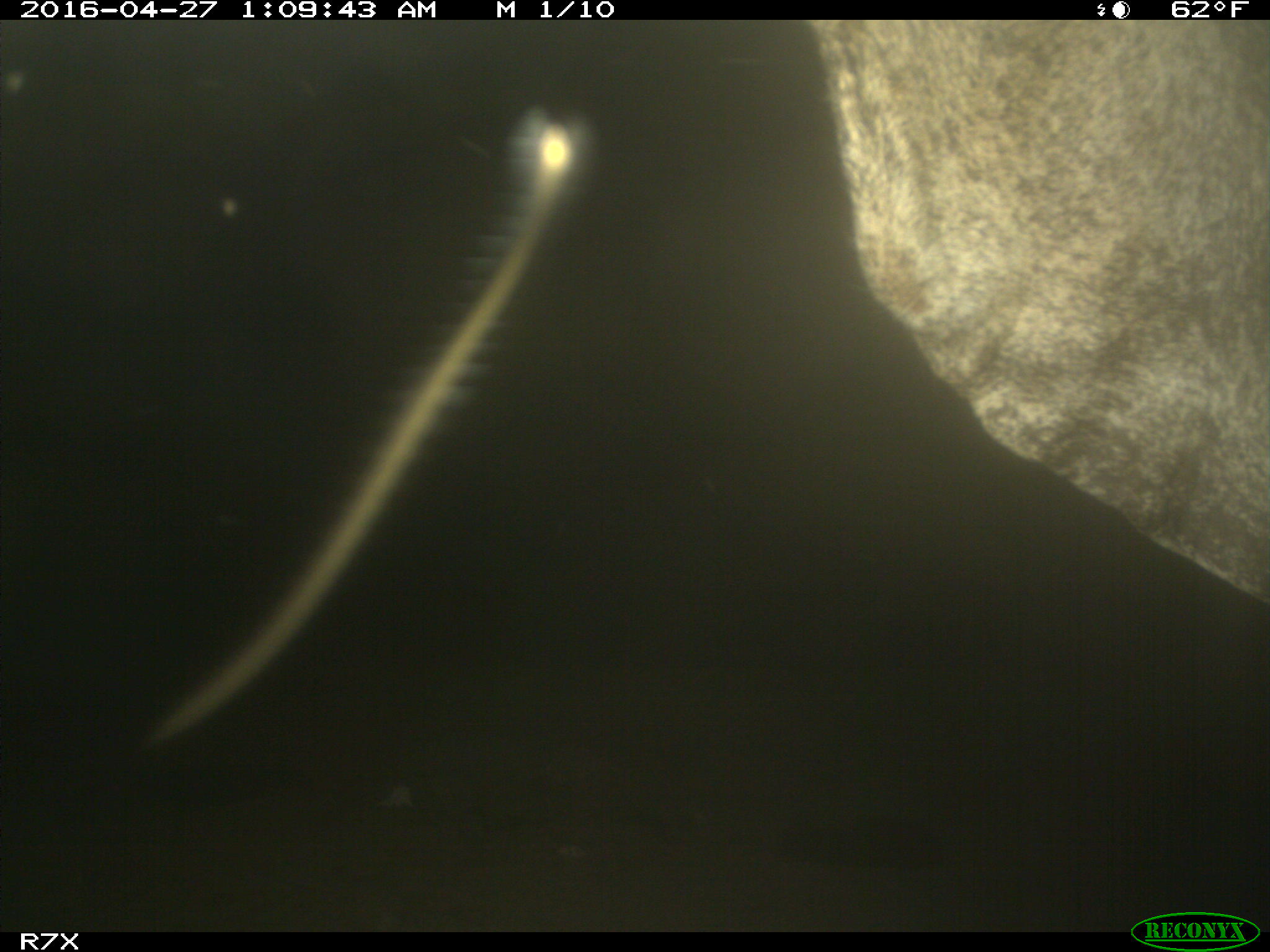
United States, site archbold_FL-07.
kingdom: Animalia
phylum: Chordata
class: Mammalia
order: Artiodactyla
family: Bovidae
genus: Bos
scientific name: Bos taurus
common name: domestic cow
Bos taurus (domestic cow).